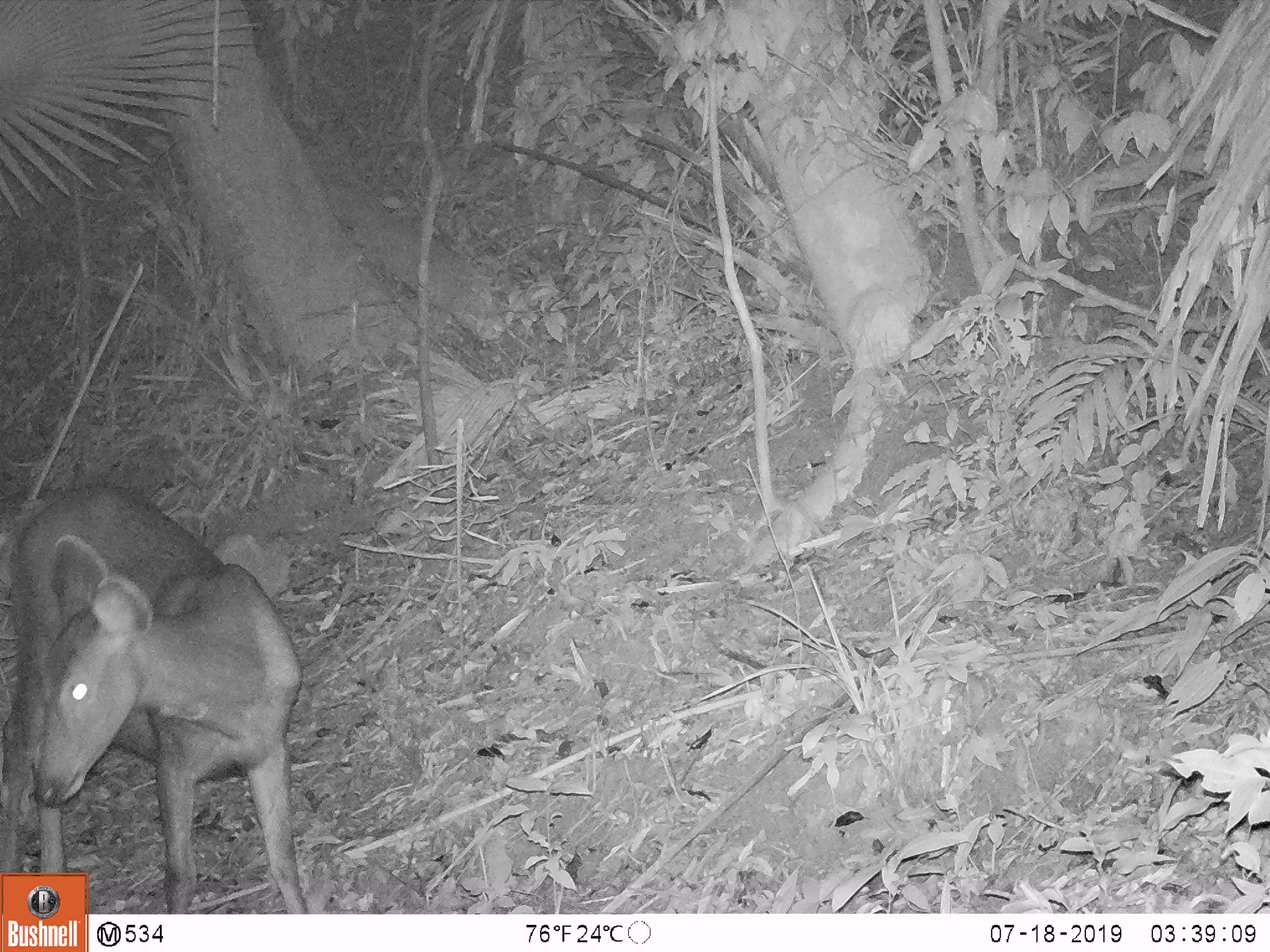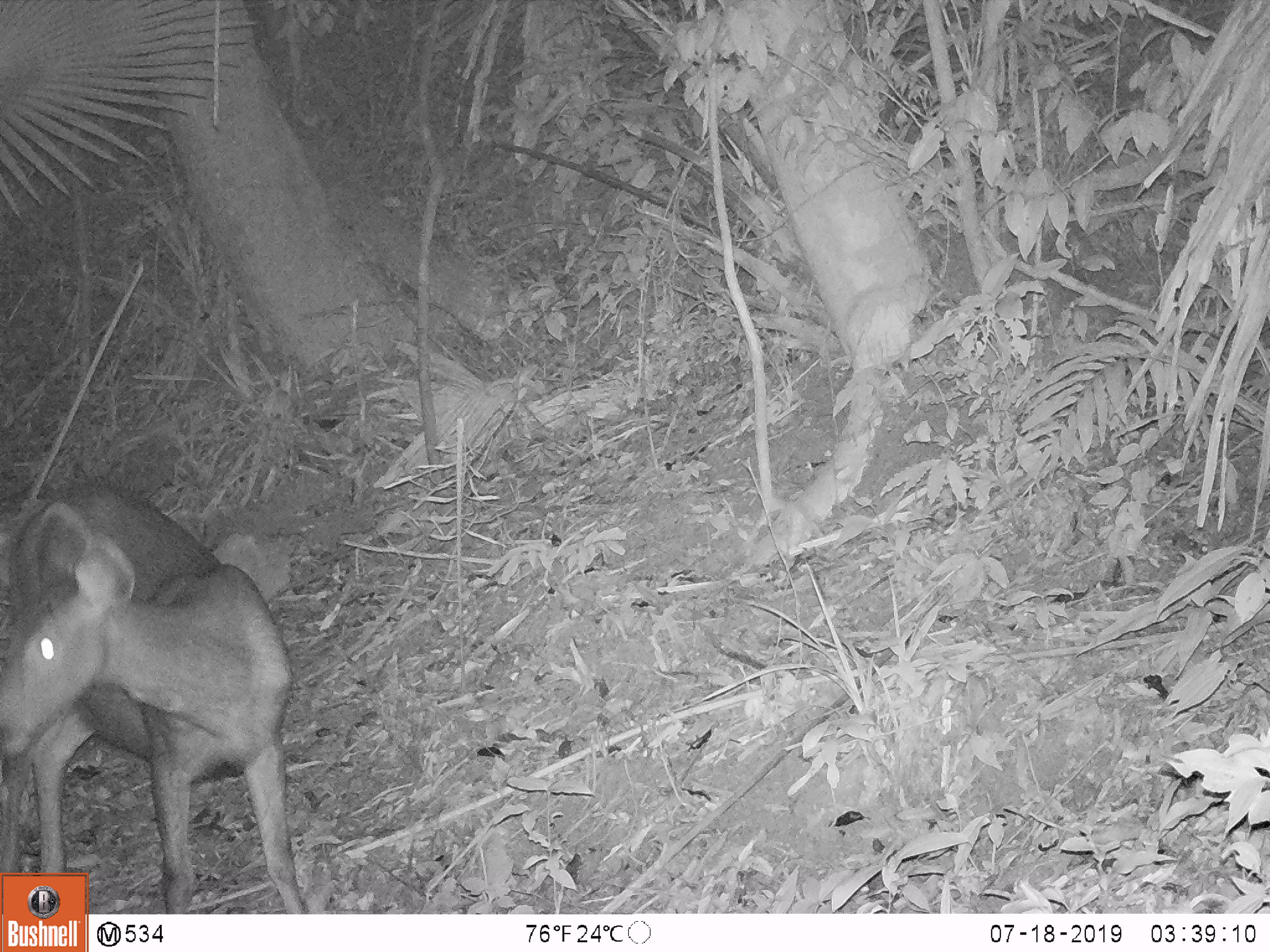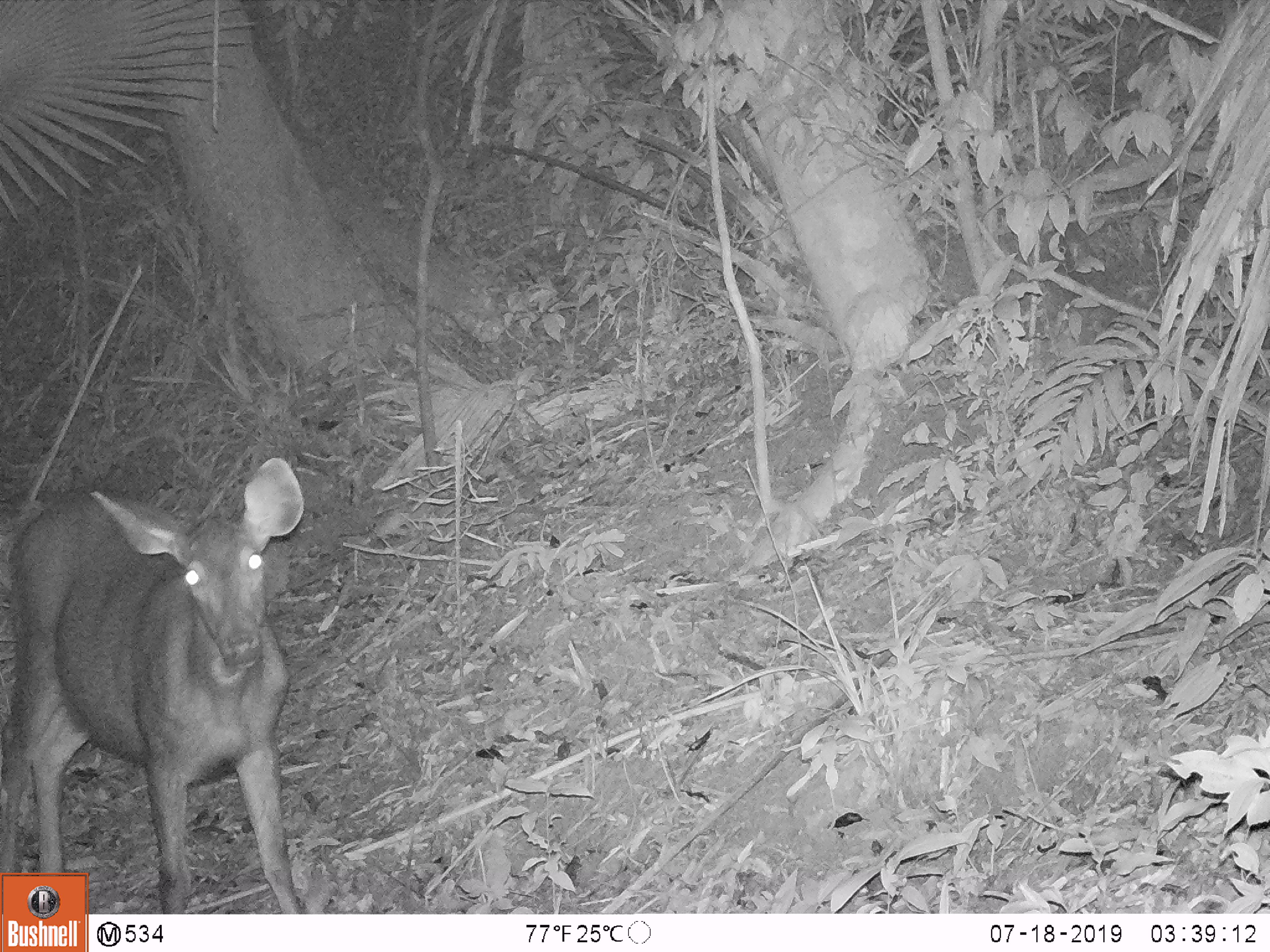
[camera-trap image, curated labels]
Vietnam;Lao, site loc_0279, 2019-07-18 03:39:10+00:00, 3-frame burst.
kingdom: Animalia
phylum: Chordata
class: Mammalia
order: Artiodactyla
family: Cervidae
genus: Rusa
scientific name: Rusa unicolor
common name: sambar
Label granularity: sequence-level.